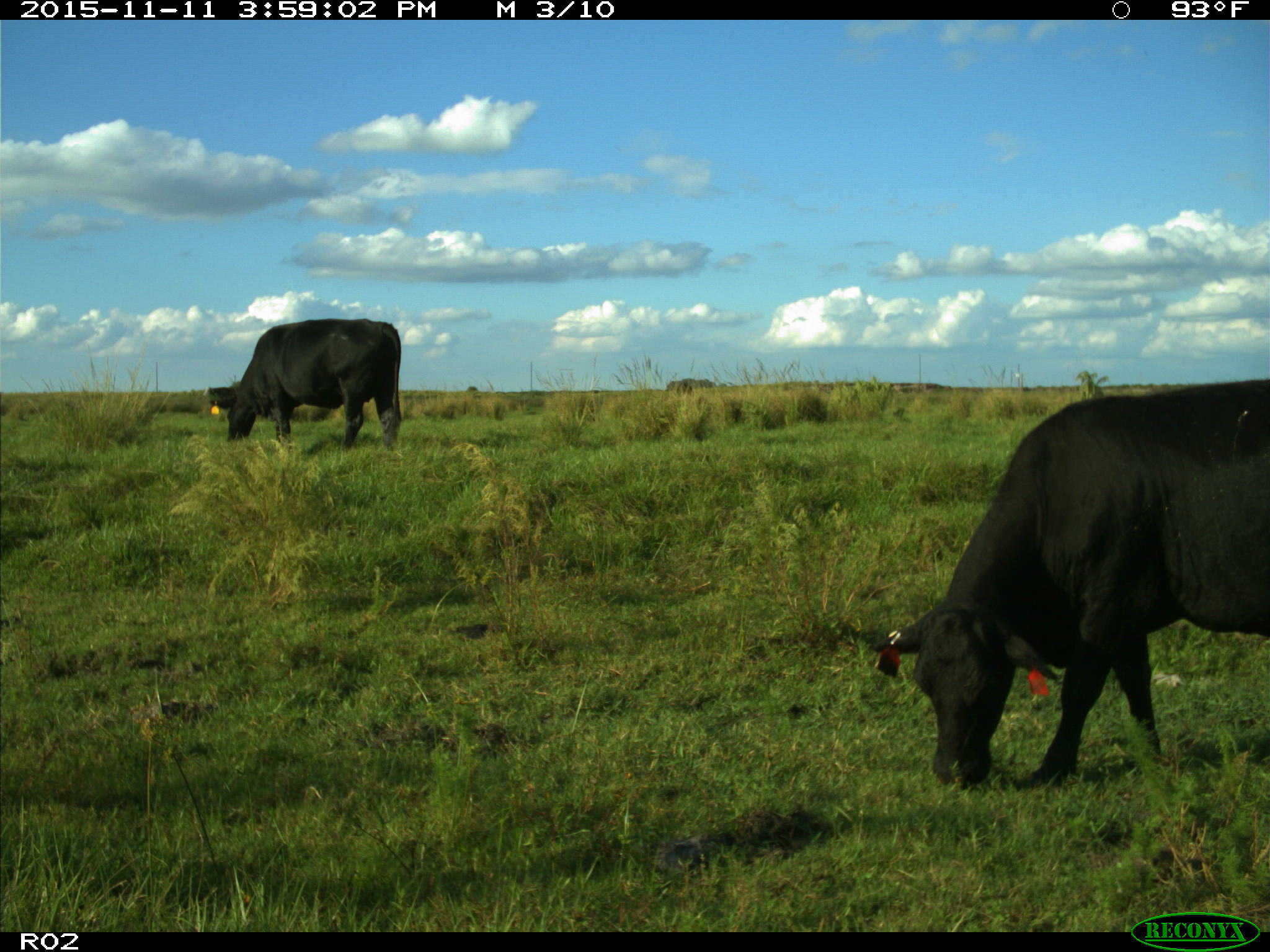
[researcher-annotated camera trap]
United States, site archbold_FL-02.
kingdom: Animalia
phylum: Chordata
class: Mammalia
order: Artiodactyla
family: Bovidae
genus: Bos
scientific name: Bos taurus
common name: domestic cow